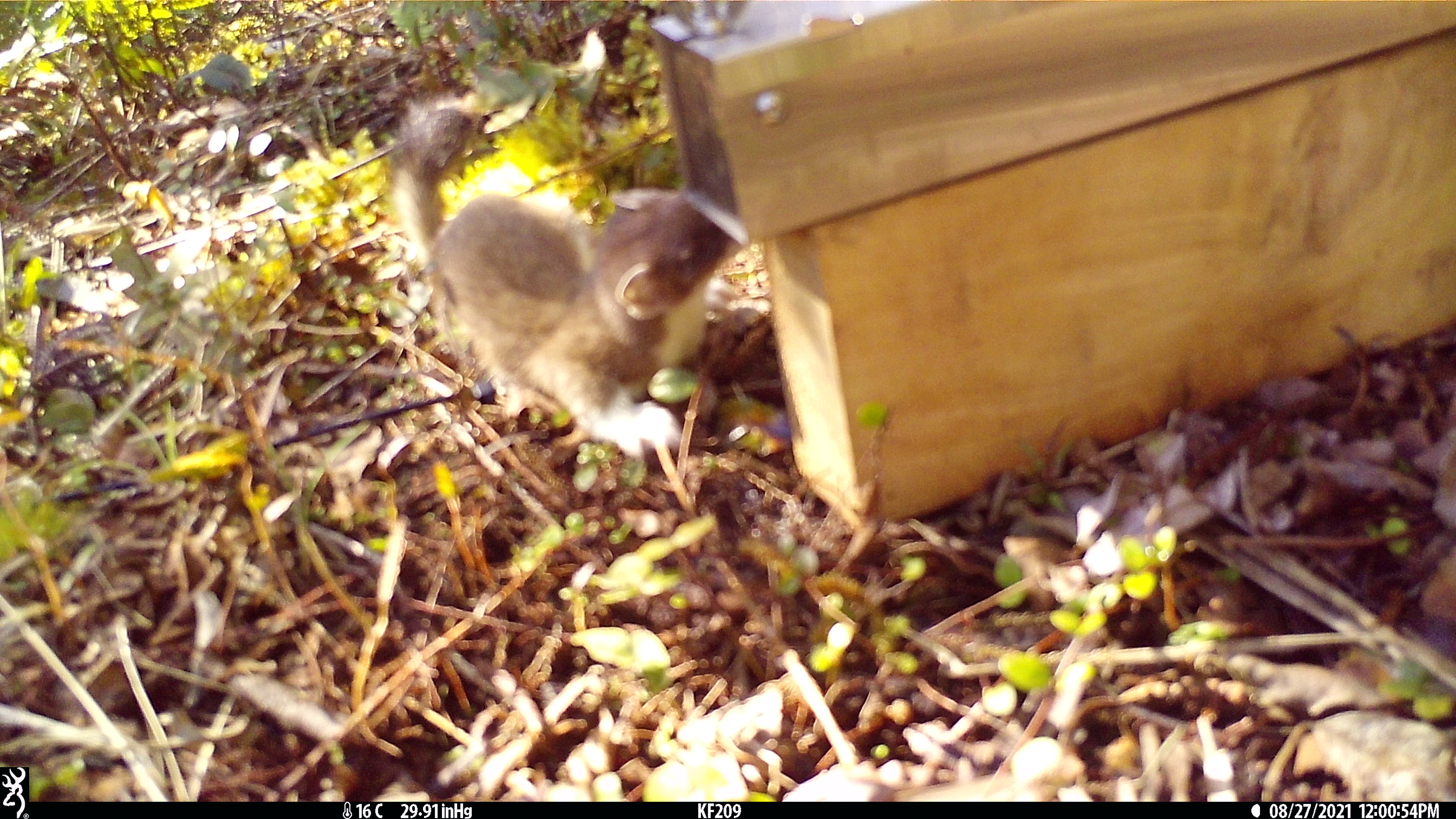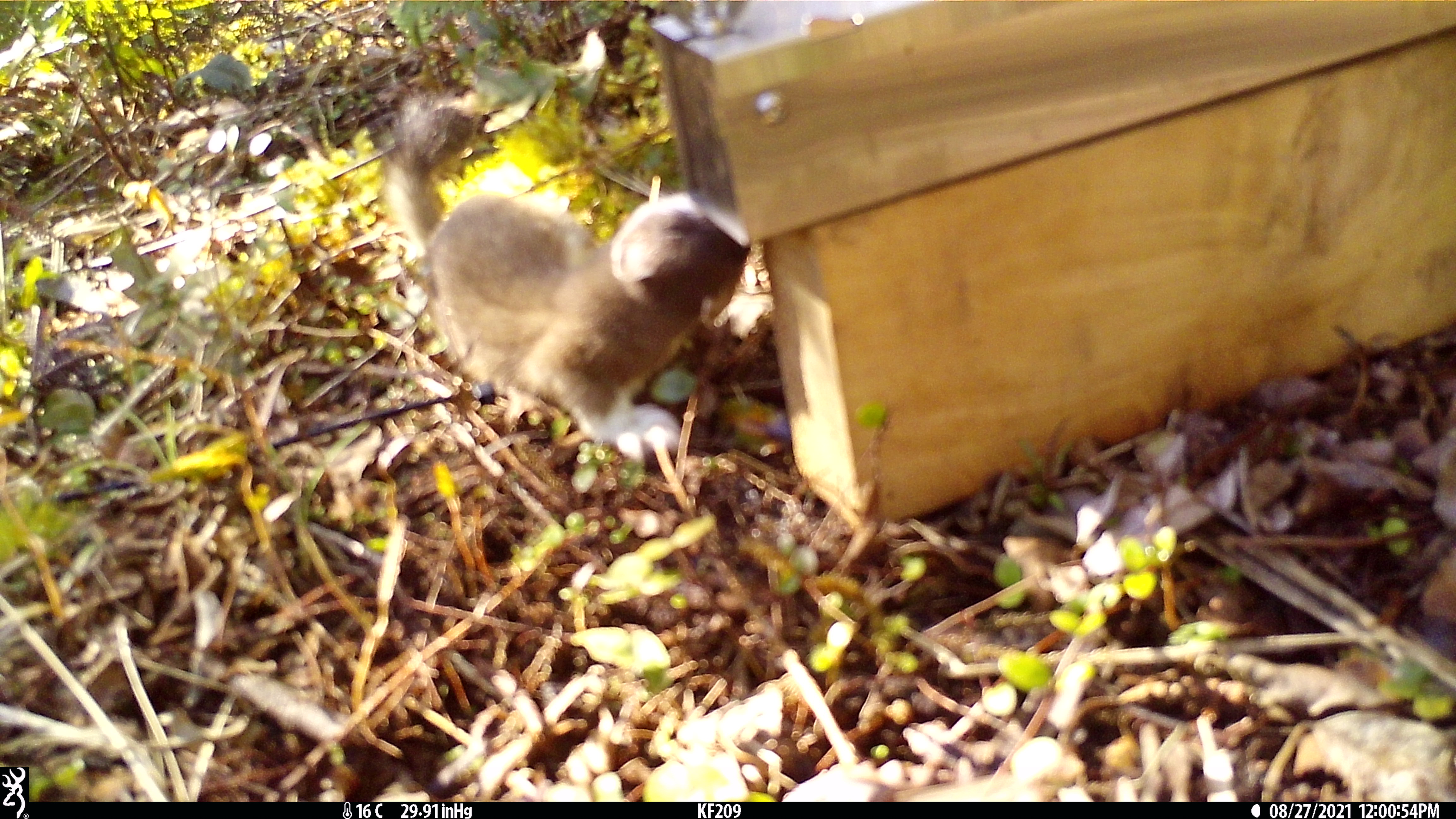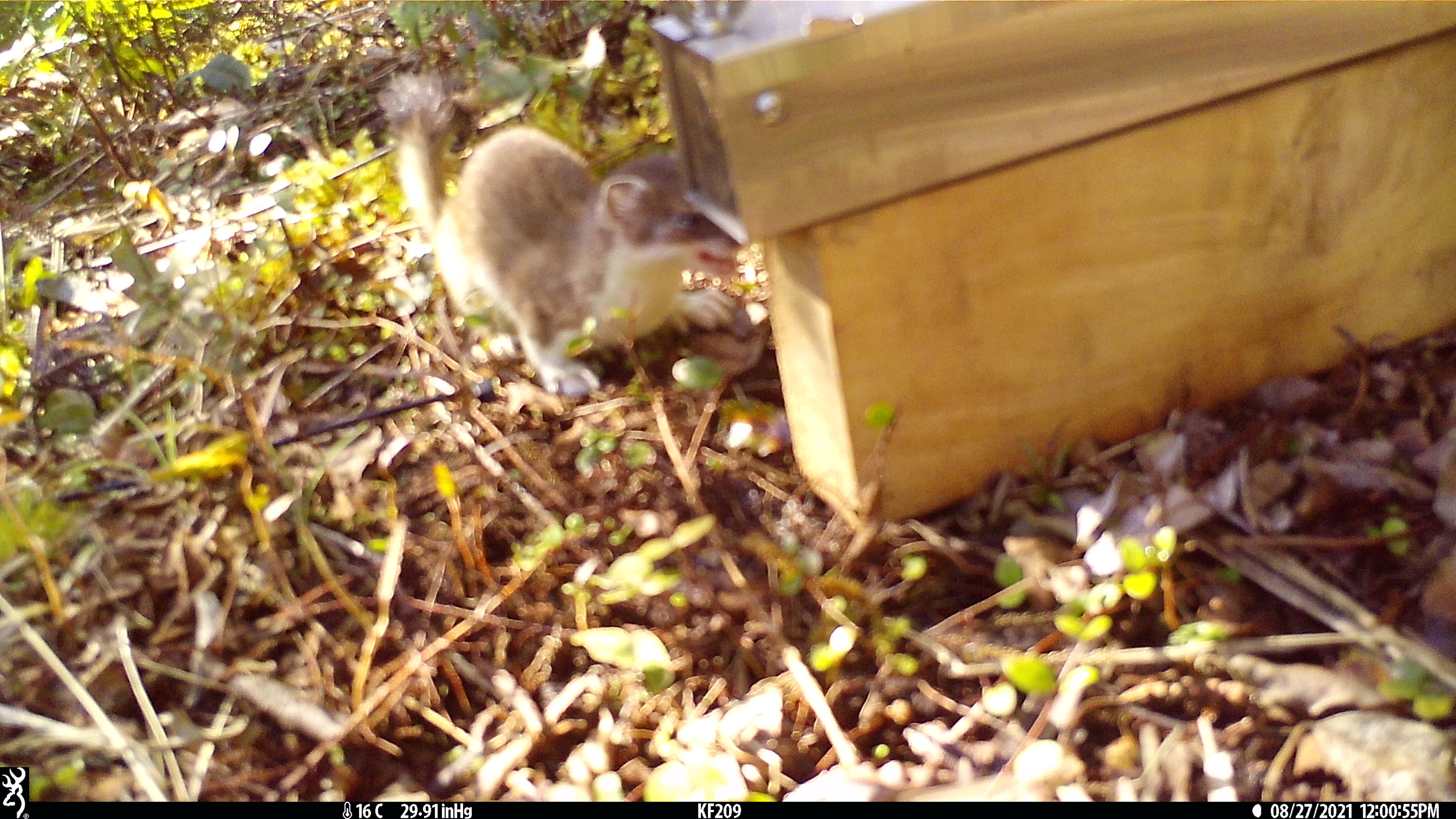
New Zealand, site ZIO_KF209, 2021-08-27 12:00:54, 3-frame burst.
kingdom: Animalia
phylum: Chordata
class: Mammalia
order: Carnivora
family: Mustelidae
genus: Mustela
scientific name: Mustela erminea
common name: stoat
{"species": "stoat (Mustela erminea)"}